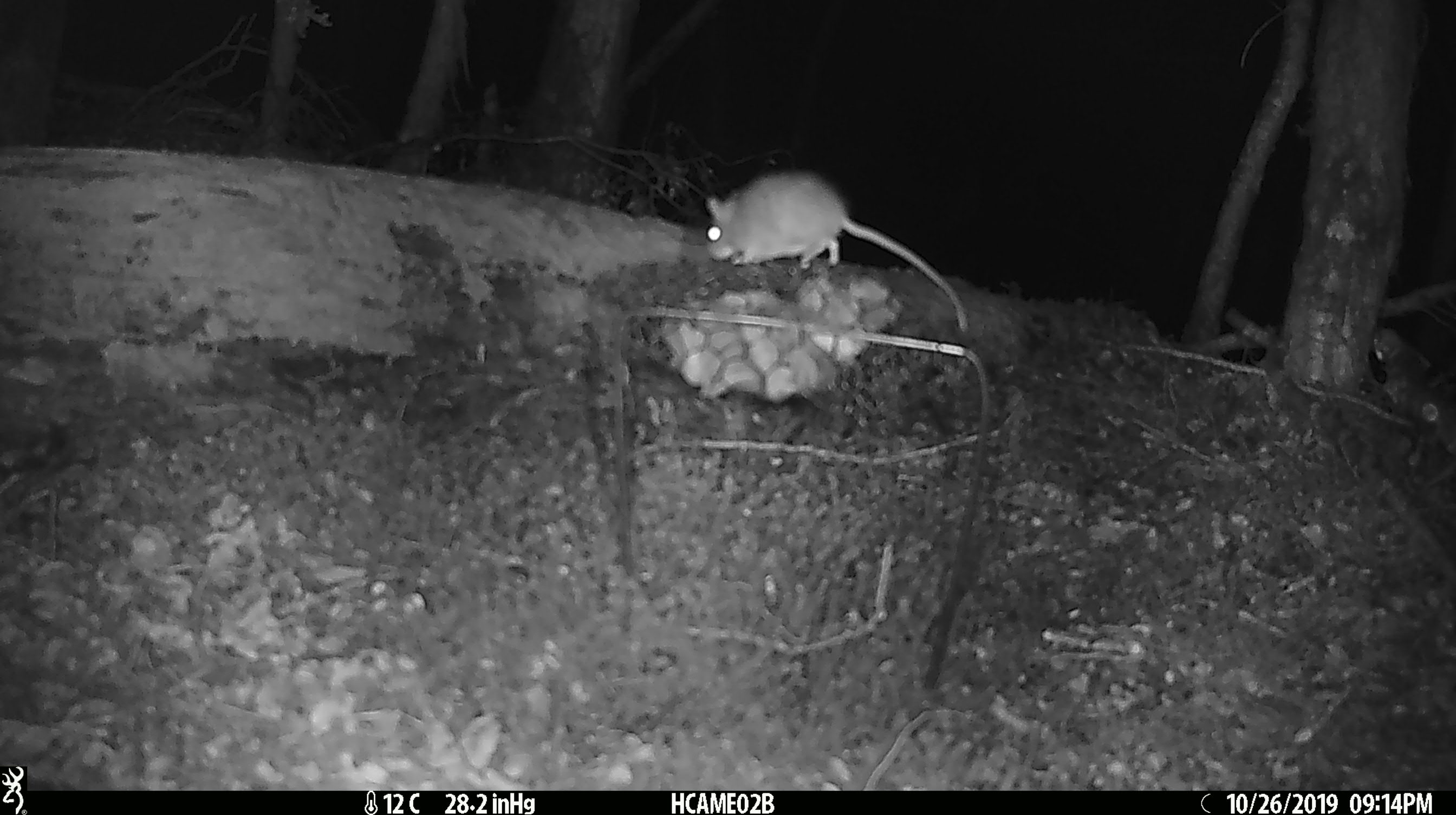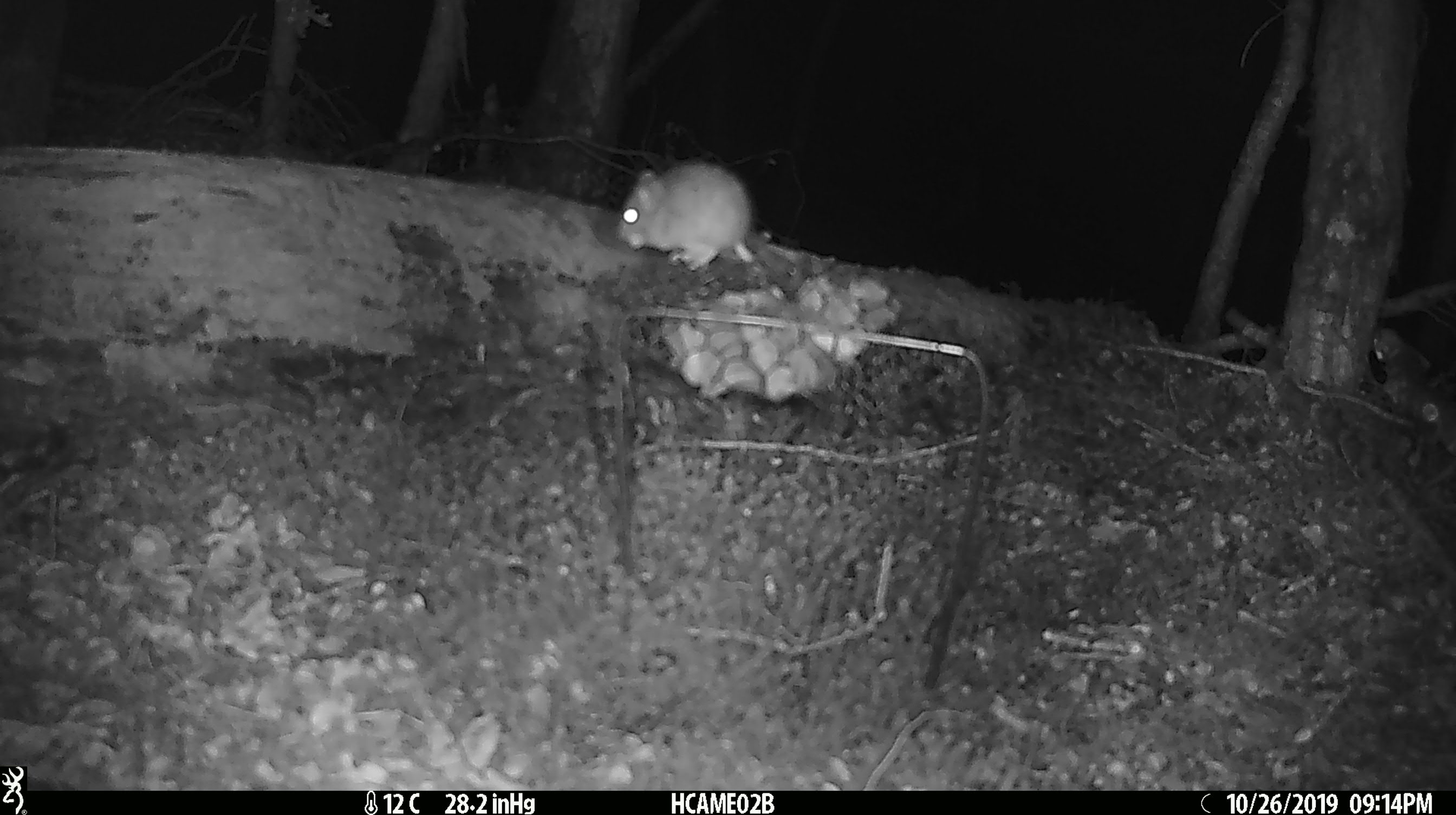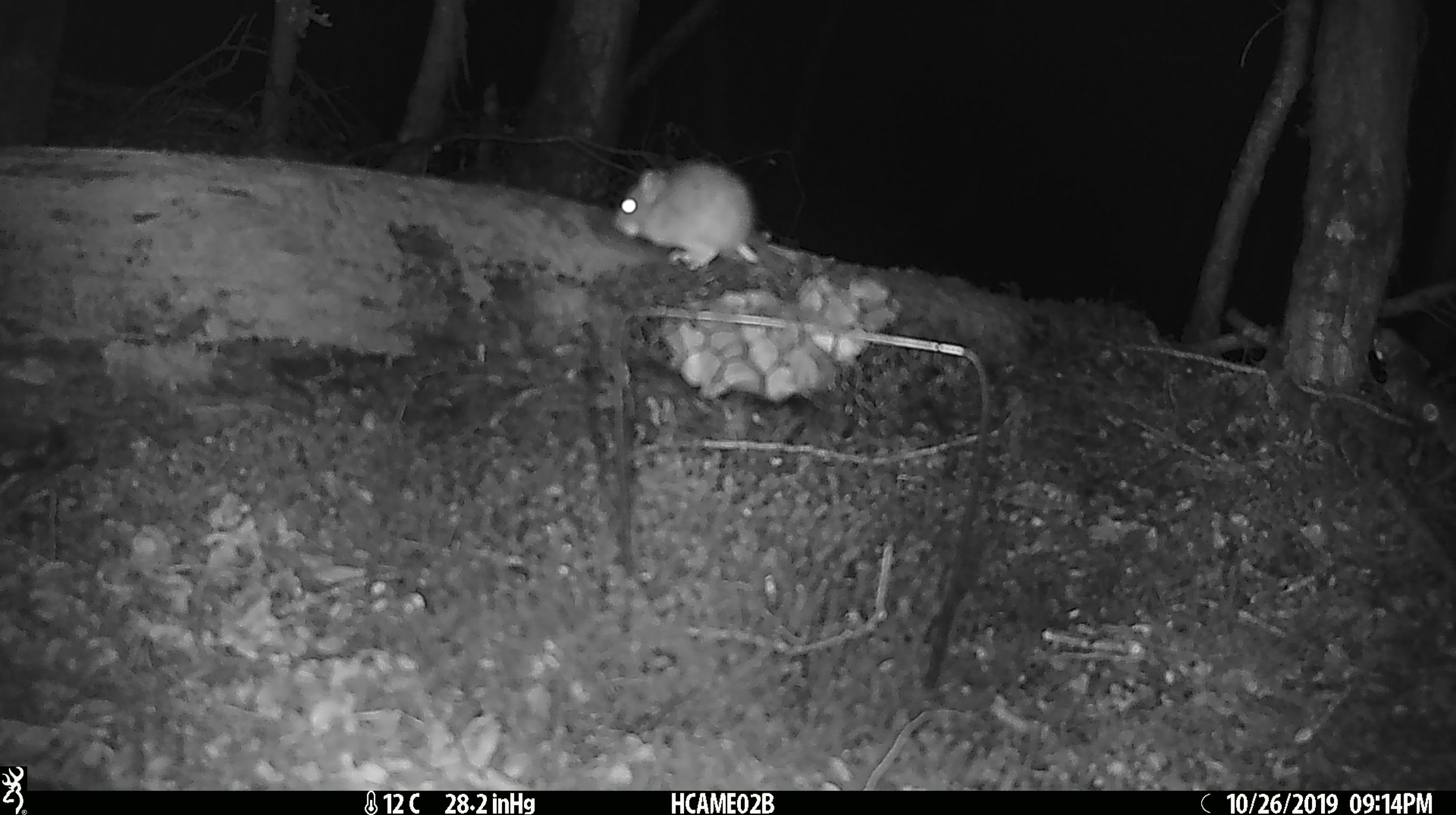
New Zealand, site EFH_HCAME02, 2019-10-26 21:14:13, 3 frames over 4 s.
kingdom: Animalia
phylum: Chordata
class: Mammalia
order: Rodentia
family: Muridae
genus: Mus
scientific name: Mus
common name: mouse